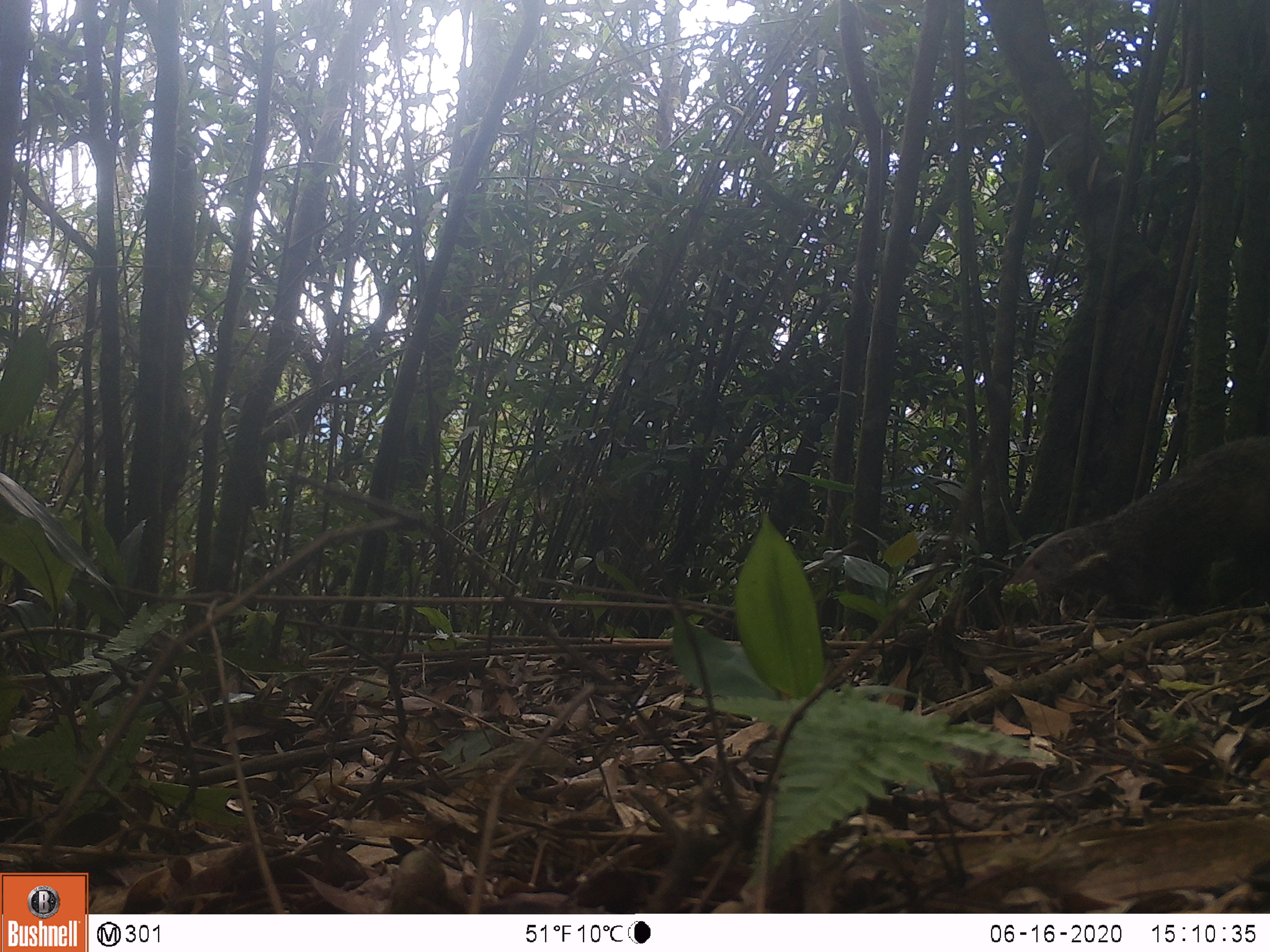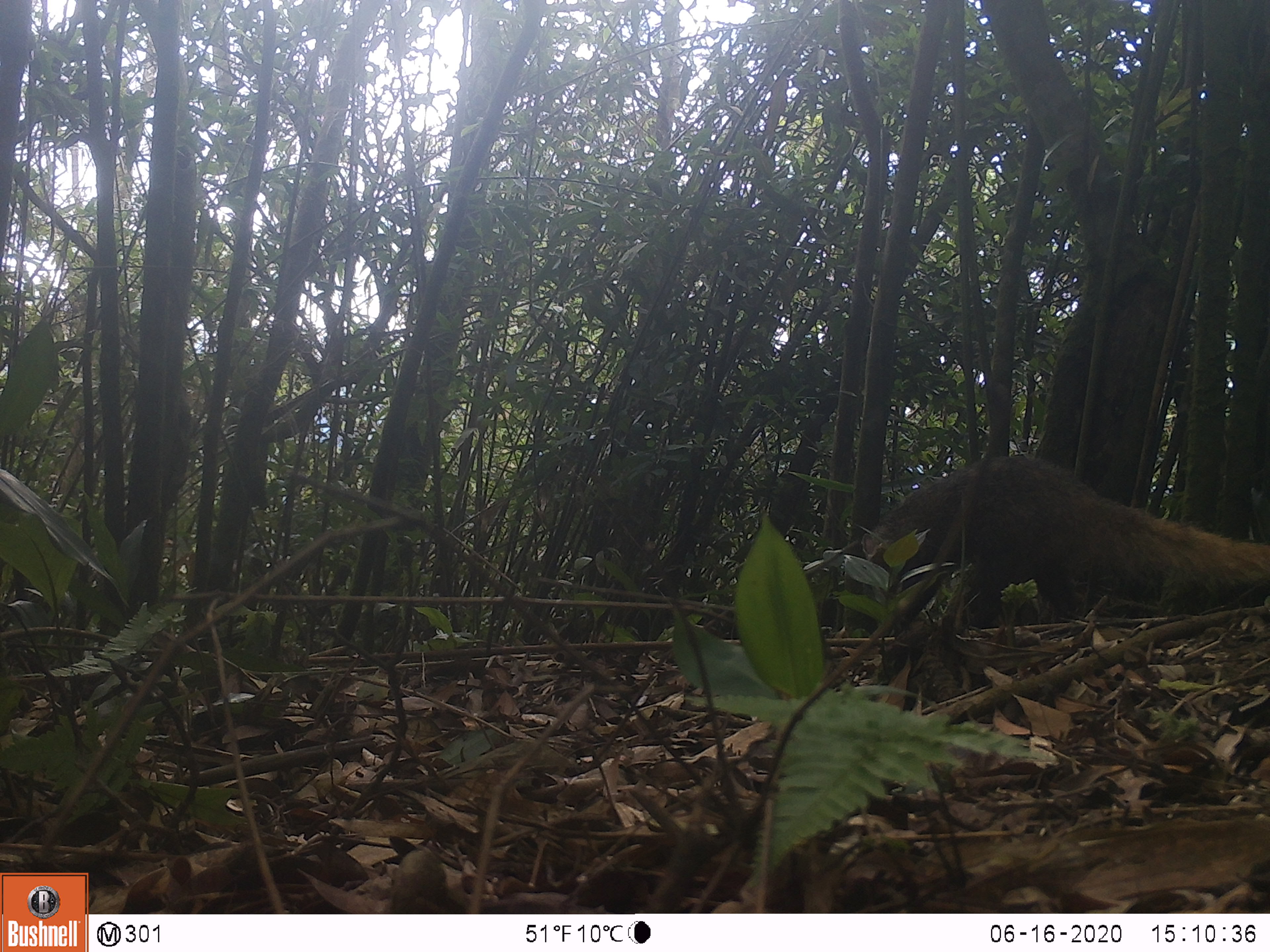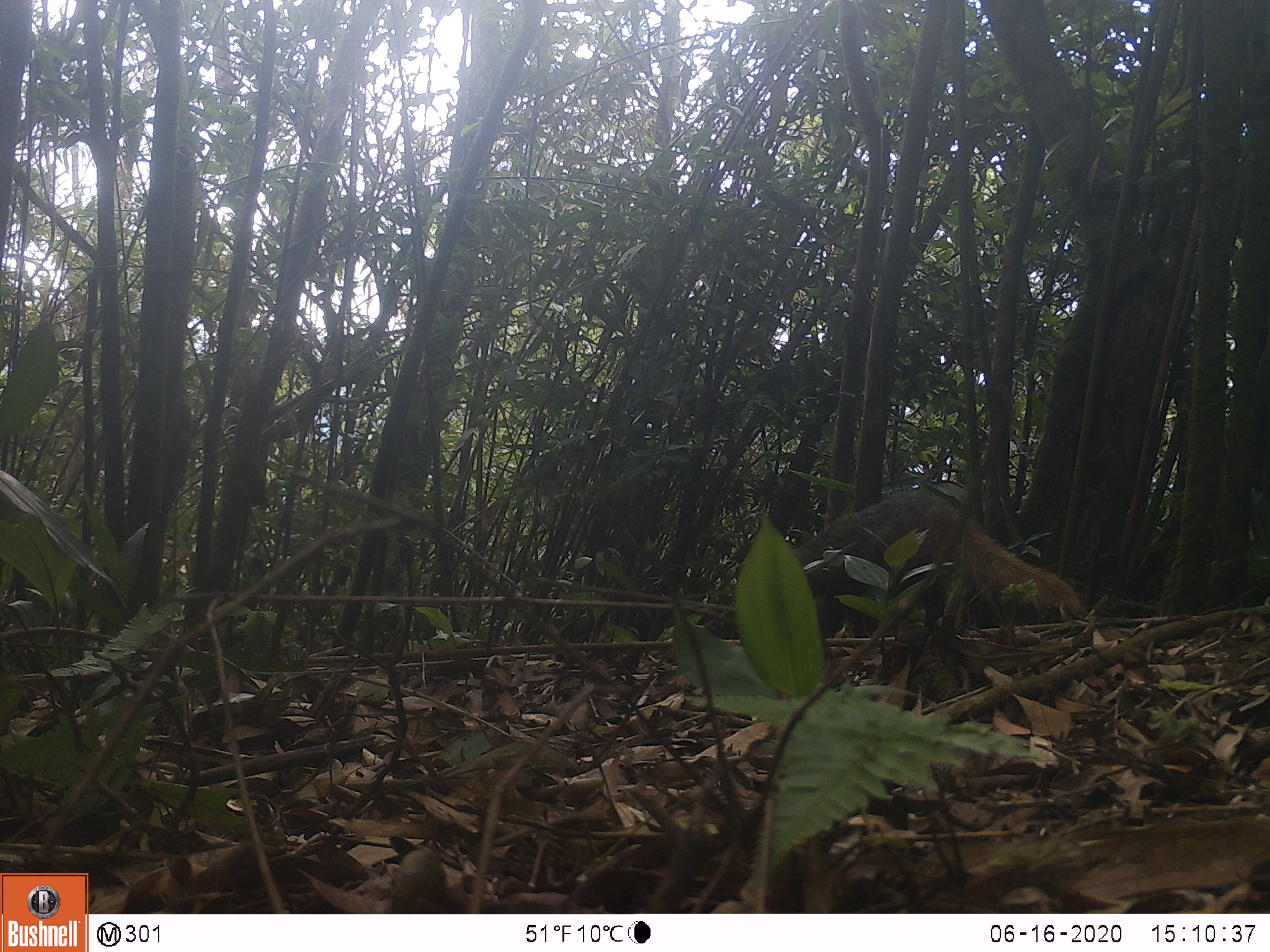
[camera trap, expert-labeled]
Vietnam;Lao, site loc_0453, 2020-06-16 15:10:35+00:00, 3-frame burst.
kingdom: Animalia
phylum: Chordata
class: Mammalia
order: Carnivora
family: Herpestidae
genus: Urva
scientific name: Urva urva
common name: crab-eating mongoose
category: crab eating mongoose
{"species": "crab eating mongoose (crab-eating mongoose) (Urva urva)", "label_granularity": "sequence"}